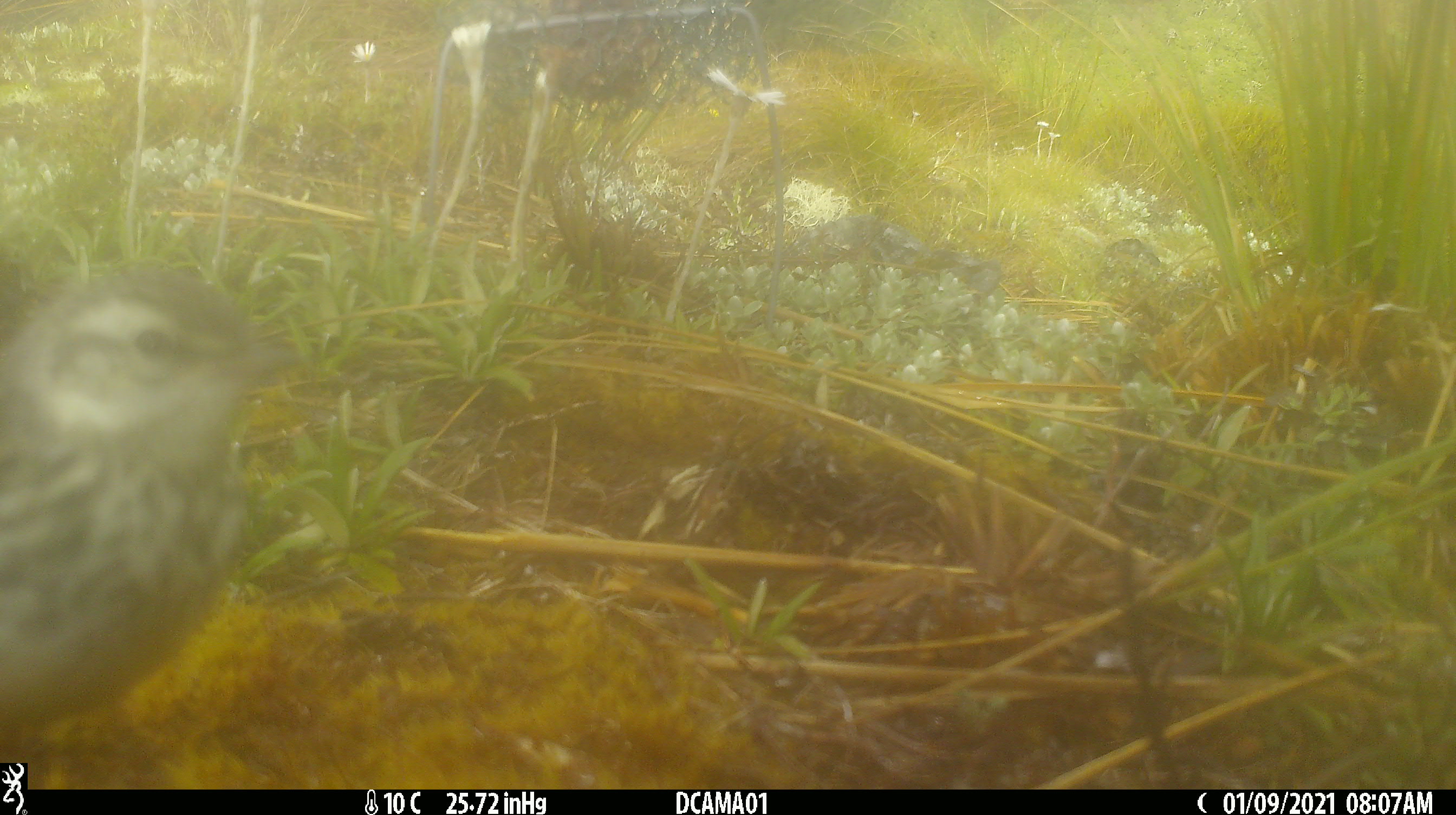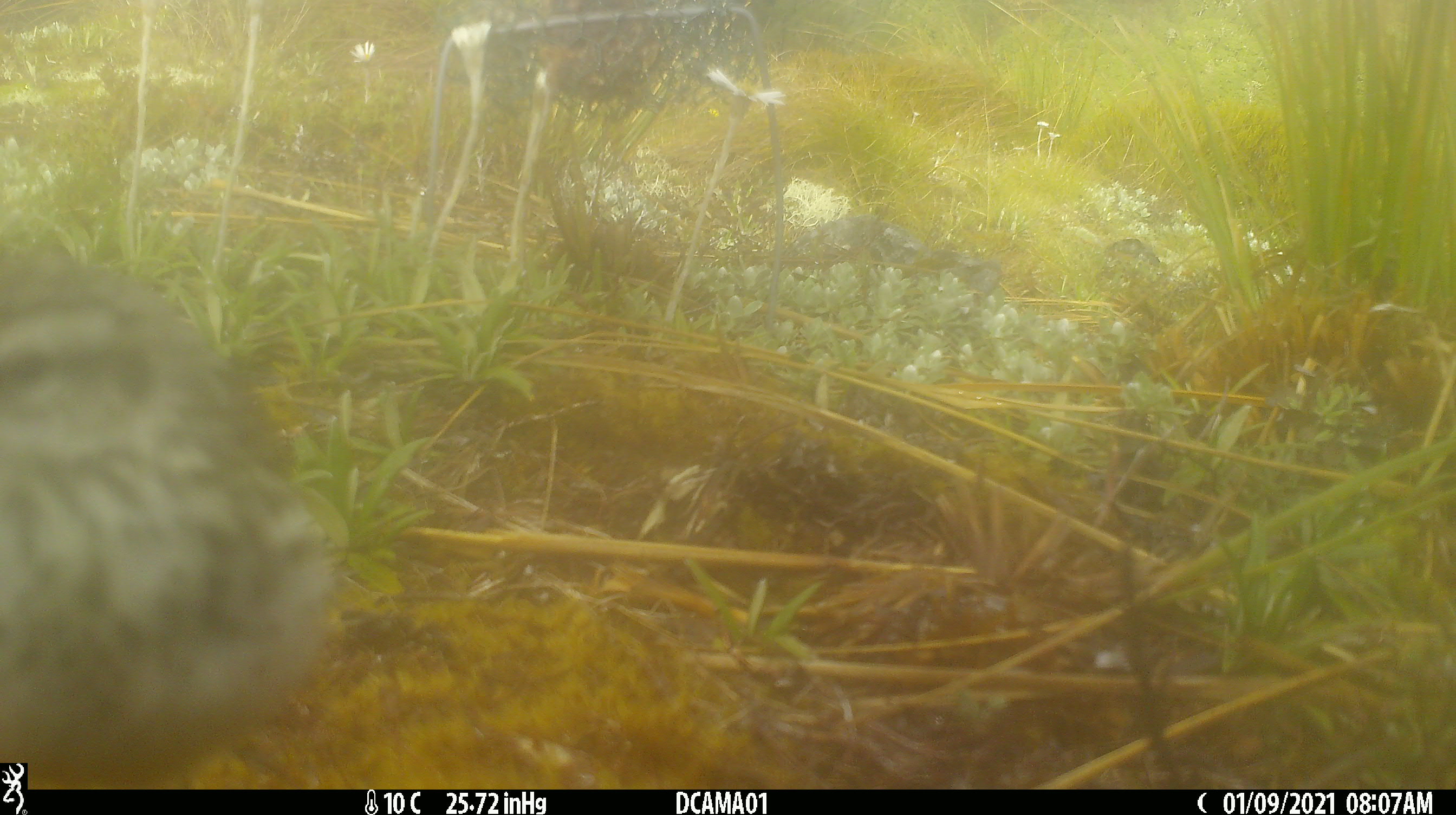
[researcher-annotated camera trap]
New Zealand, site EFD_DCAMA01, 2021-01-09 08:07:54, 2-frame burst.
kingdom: Animalia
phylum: Chordata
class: Aves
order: Passeriformes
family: Motacillidae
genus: Anthus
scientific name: Anthus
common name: pipit